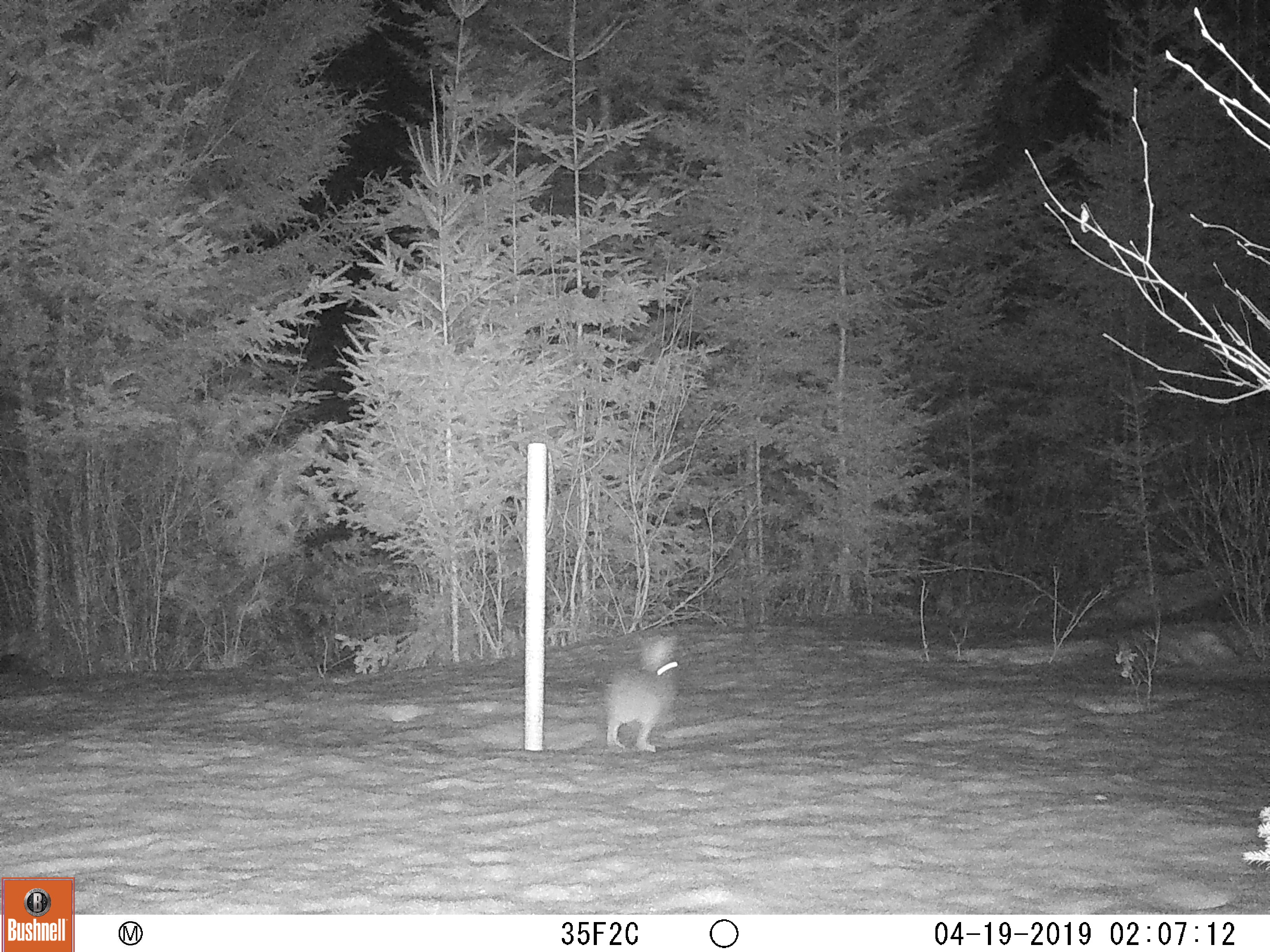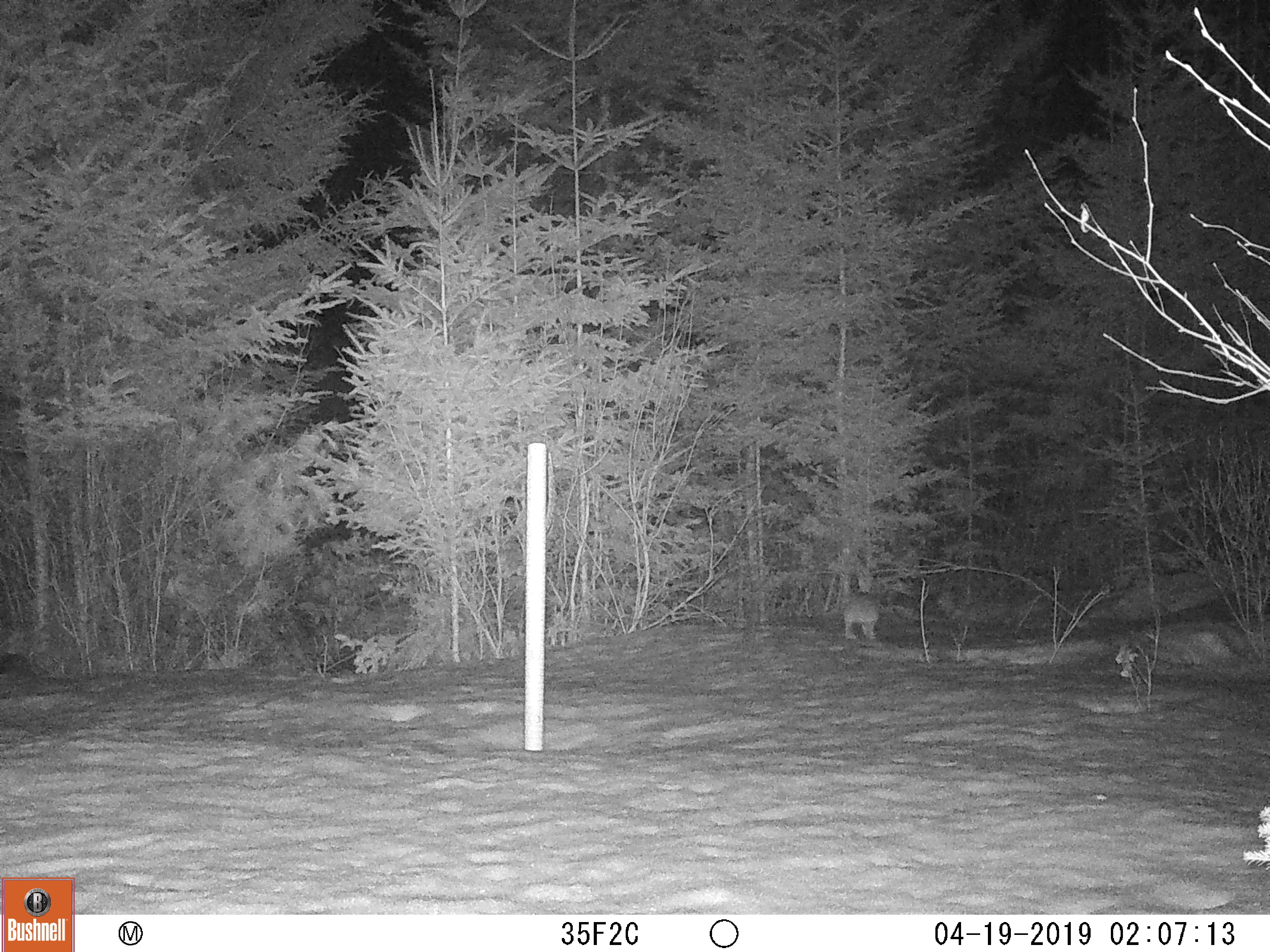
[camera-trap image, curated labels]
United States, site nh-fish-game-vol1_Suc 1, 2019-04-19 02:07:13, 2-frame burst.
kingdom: Animalia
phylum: Chordata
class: Mammalia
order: Lagomorpha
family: Leporidae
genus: Lepus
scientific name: Lepus americanus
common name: snowshoe hare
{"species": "snowshoe hare (Lepus americanus)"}